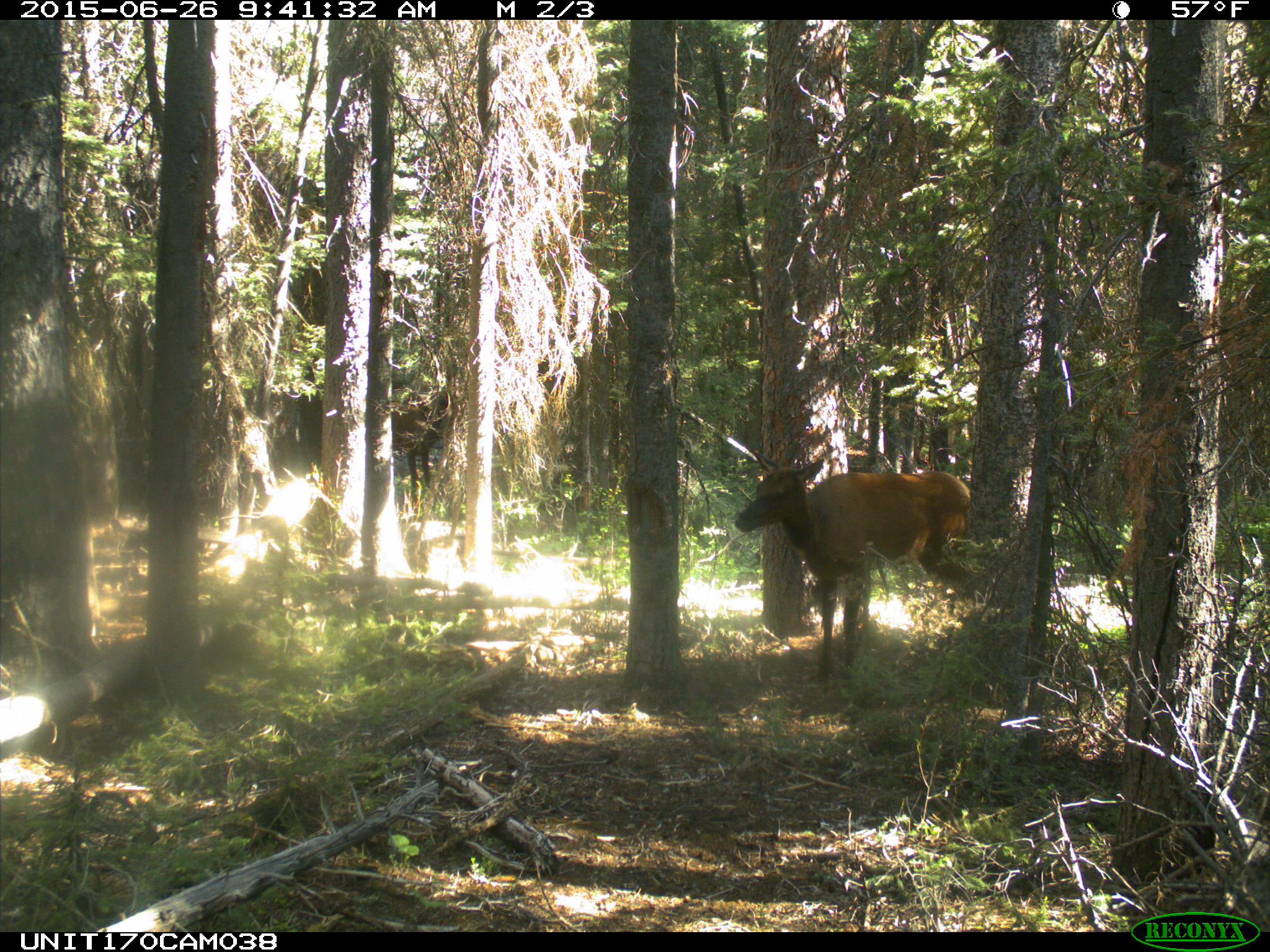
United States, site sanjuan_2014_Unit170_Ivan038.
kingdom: Animalia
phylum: Chordata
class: Mammalia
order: Artiodactyla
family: Cervidae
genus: Cervus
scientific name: Cervus elaphus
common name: red deer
Cervus elaphus (red deer).